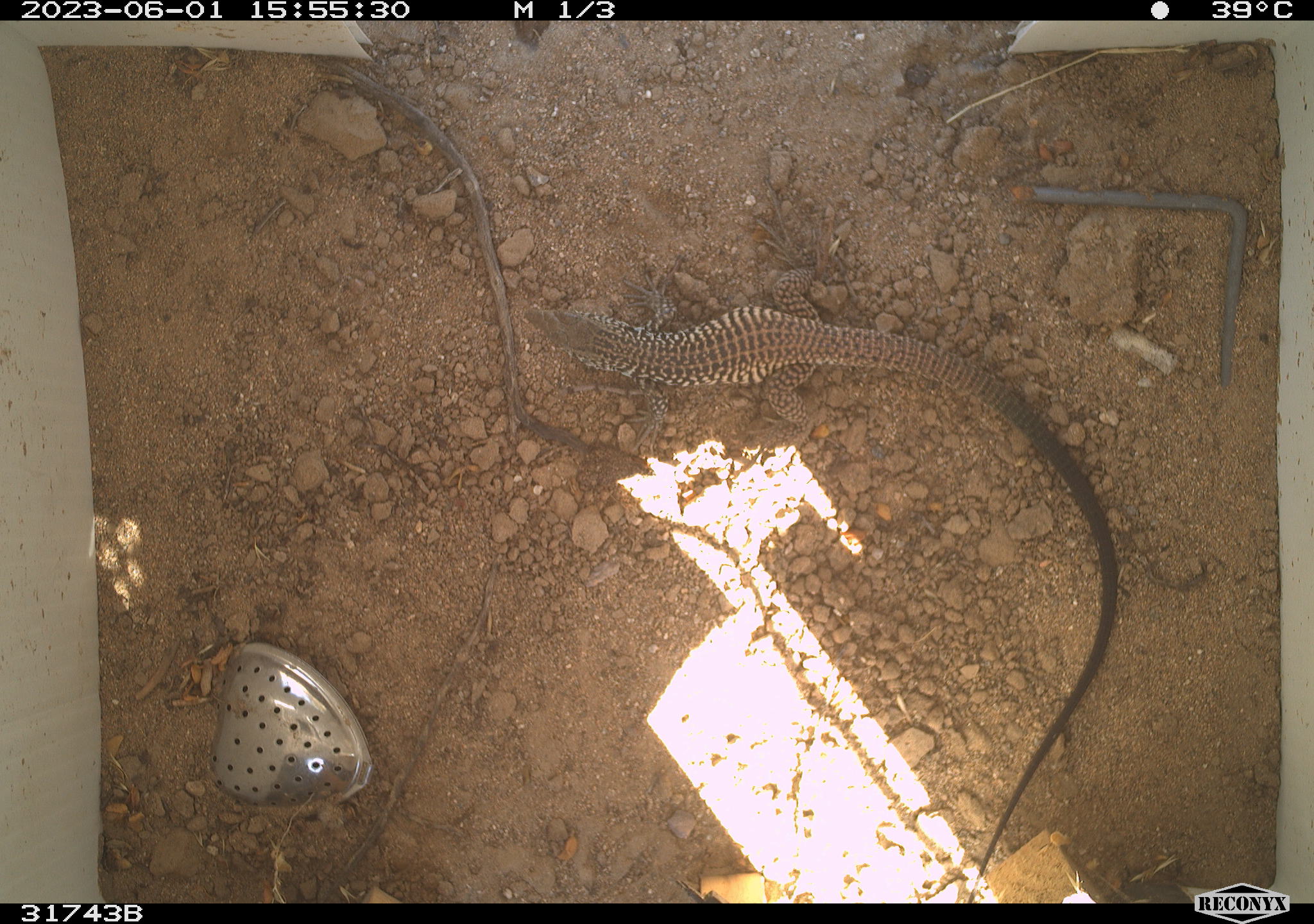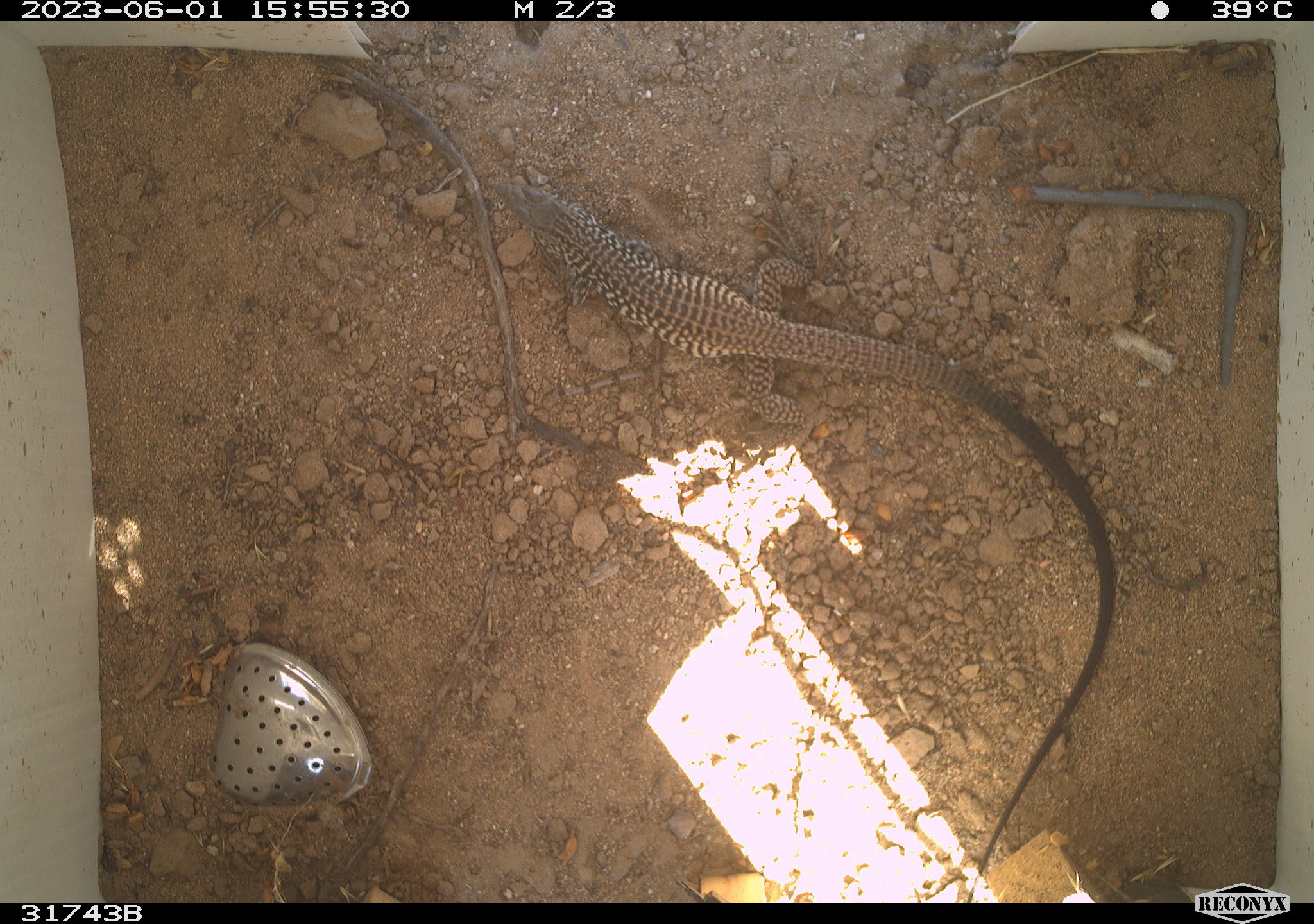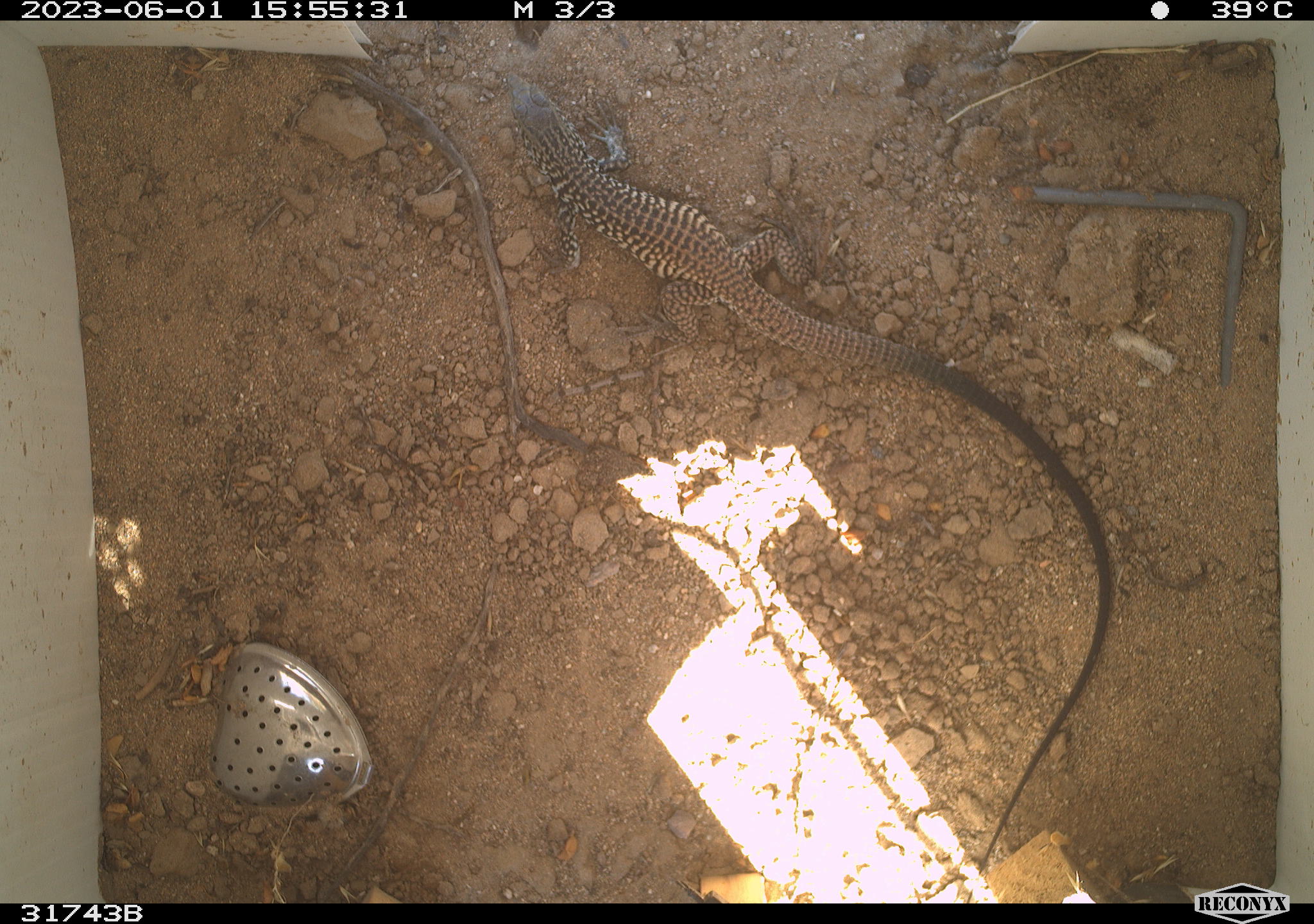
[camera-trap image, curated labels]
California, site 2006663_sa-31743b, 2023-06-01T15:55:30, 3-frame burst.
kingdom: Animalia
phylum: Chordata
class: Reptilia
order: Squamata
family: Teiidae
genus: Aspidoscelis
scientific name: Aspidoscelis tigris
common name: western whiptail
Western whiptail (Aspidoscelis tigris).